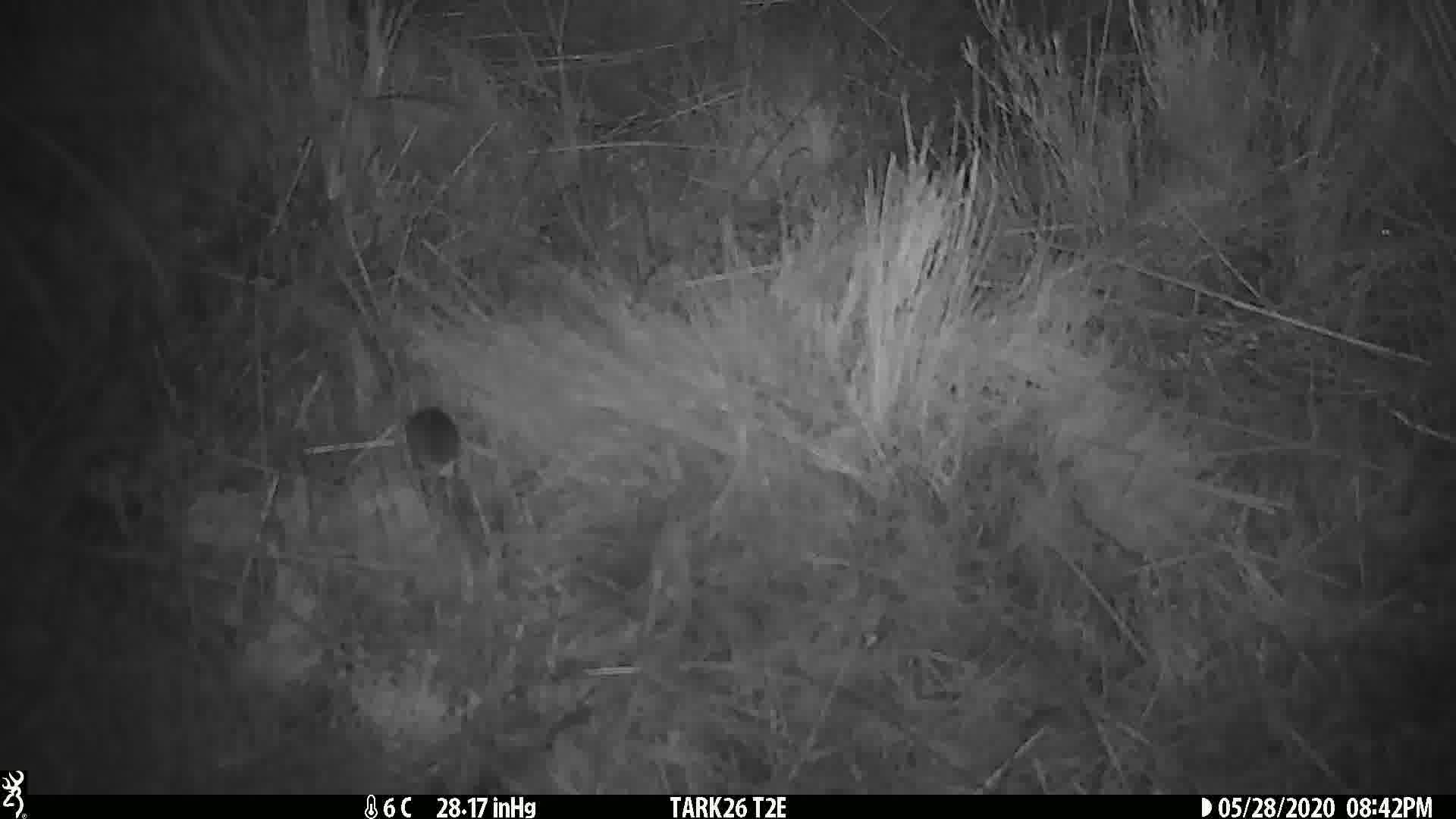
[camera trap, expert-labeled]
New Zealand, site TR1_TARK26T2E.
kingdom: Animalia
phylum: Chordata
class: Mammalia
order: Rodentia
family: Muridae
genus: Mus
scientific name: Mus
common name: mouse